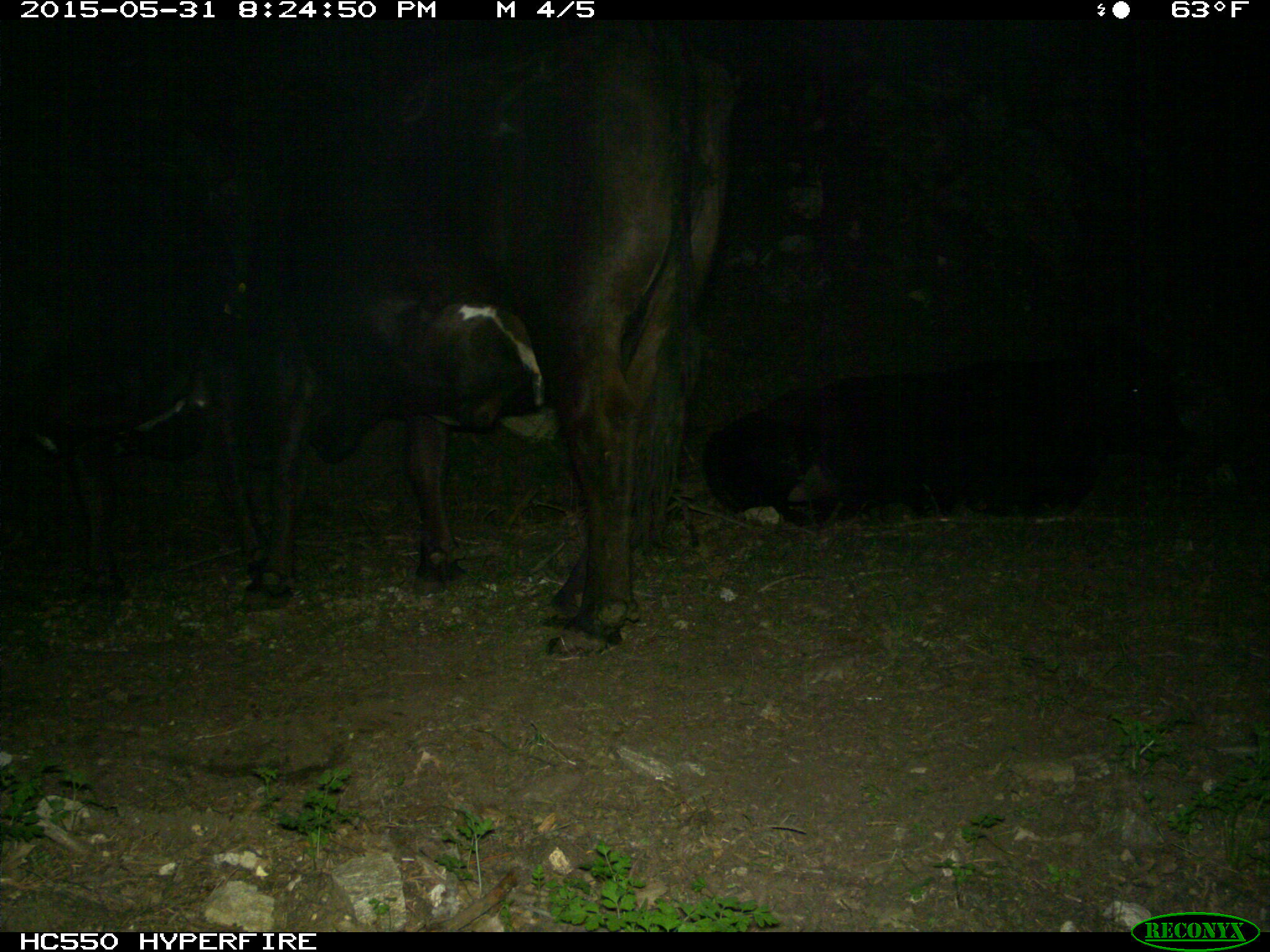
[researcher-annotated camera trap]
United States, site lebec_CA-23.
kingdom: Animalia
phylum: Chordata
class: Mammalia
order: Artiodactyla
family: Bovidae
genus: Bos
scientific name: Bos taurus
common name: domestic cow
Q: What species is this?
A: Bos taurus (domestic cow).